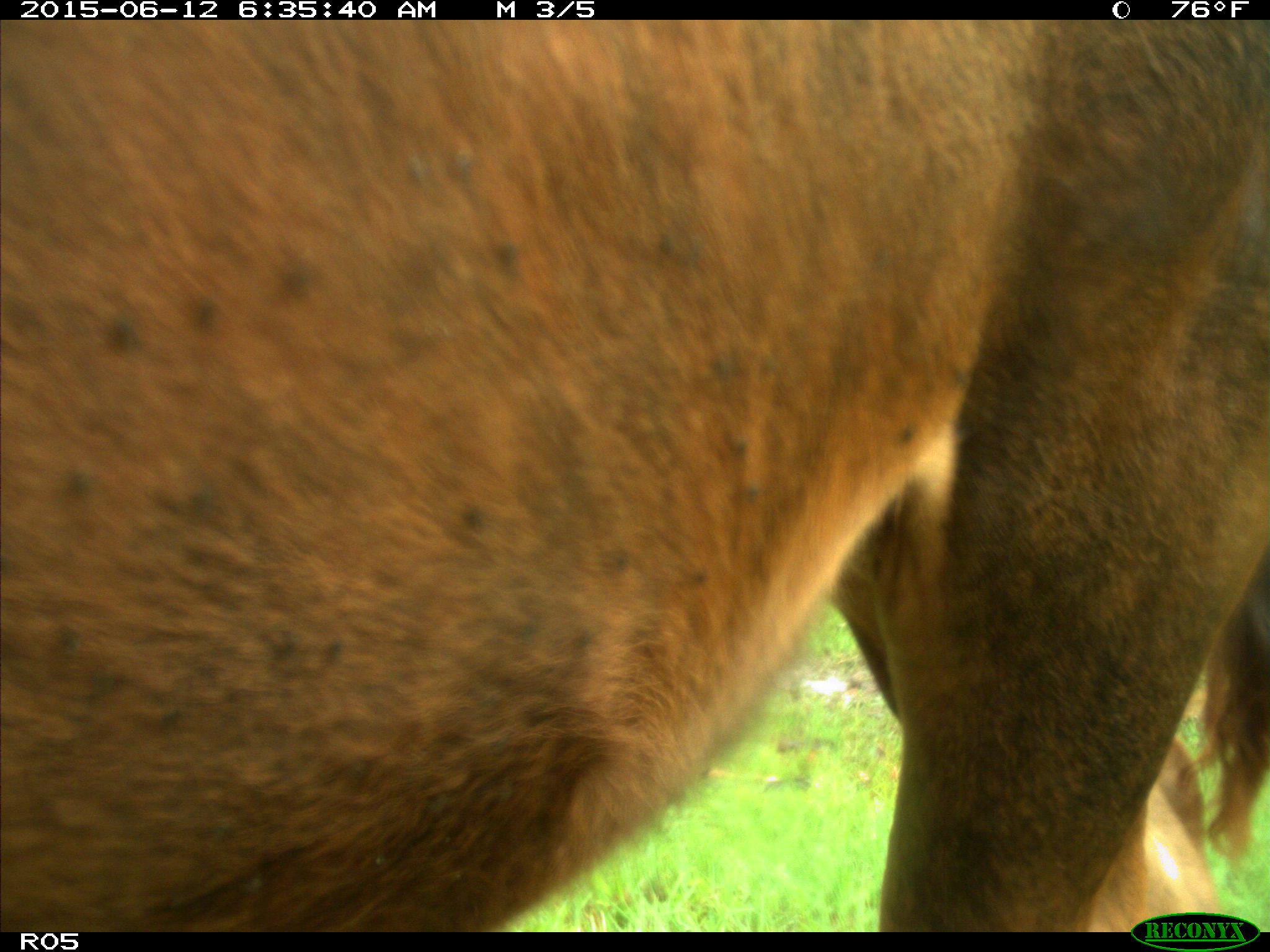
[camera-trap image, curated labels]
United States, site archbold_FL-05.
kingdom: Animalia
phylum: Chordata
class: Mammalia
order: Artiodactyla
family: Bovidae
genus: Bos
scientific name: Bos taurus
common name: domestic cow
Bos taurus (domestic cow).